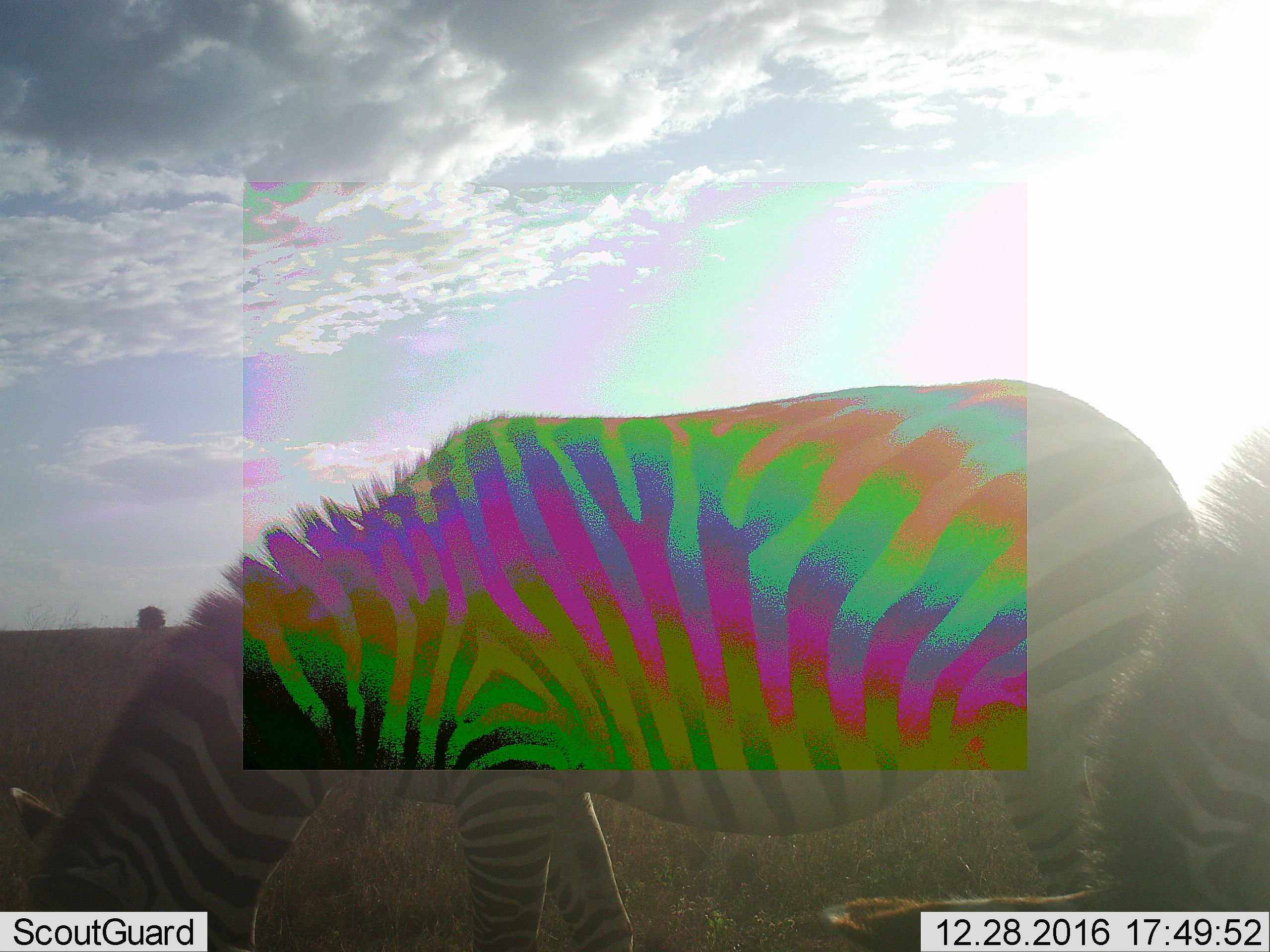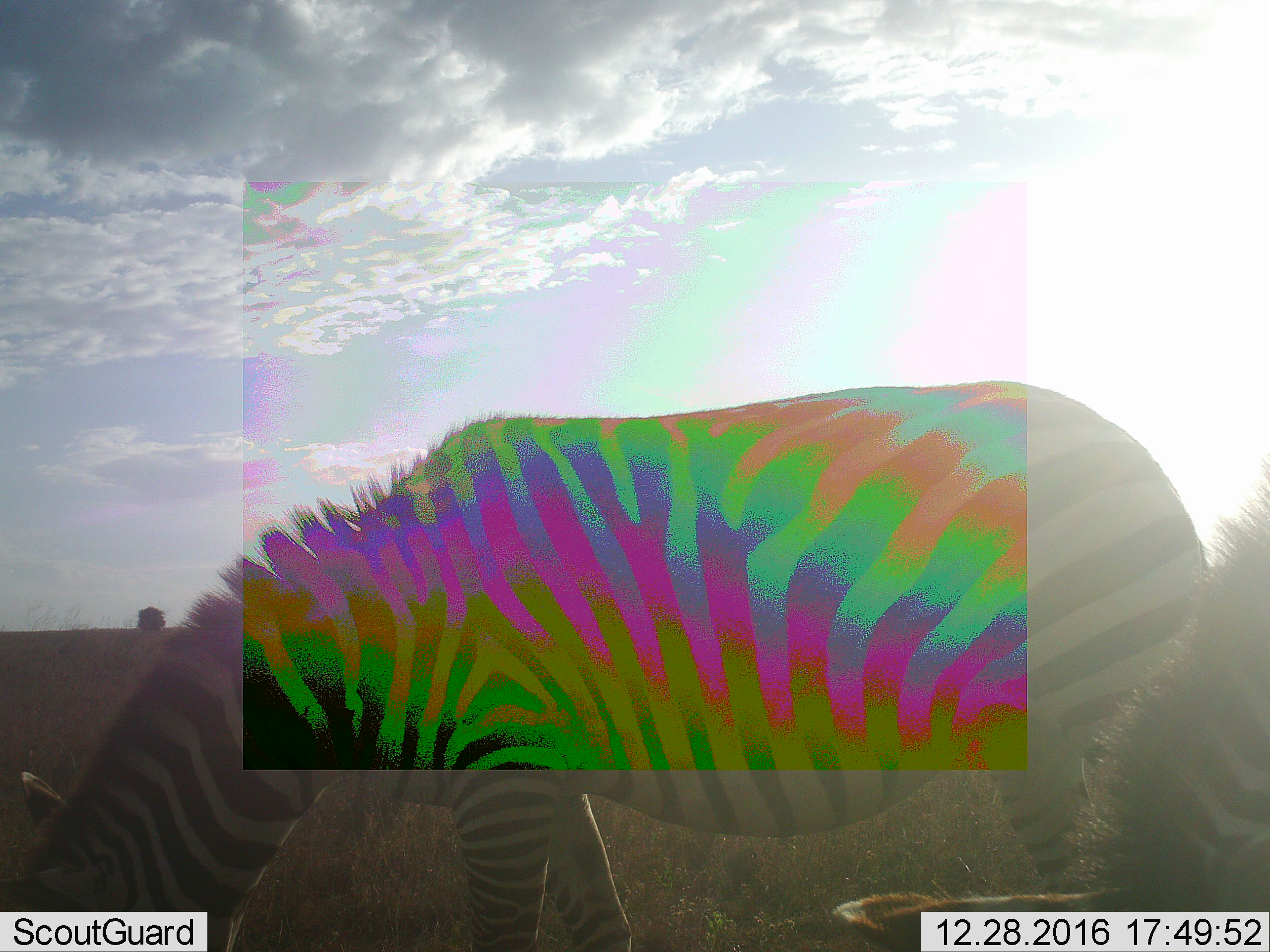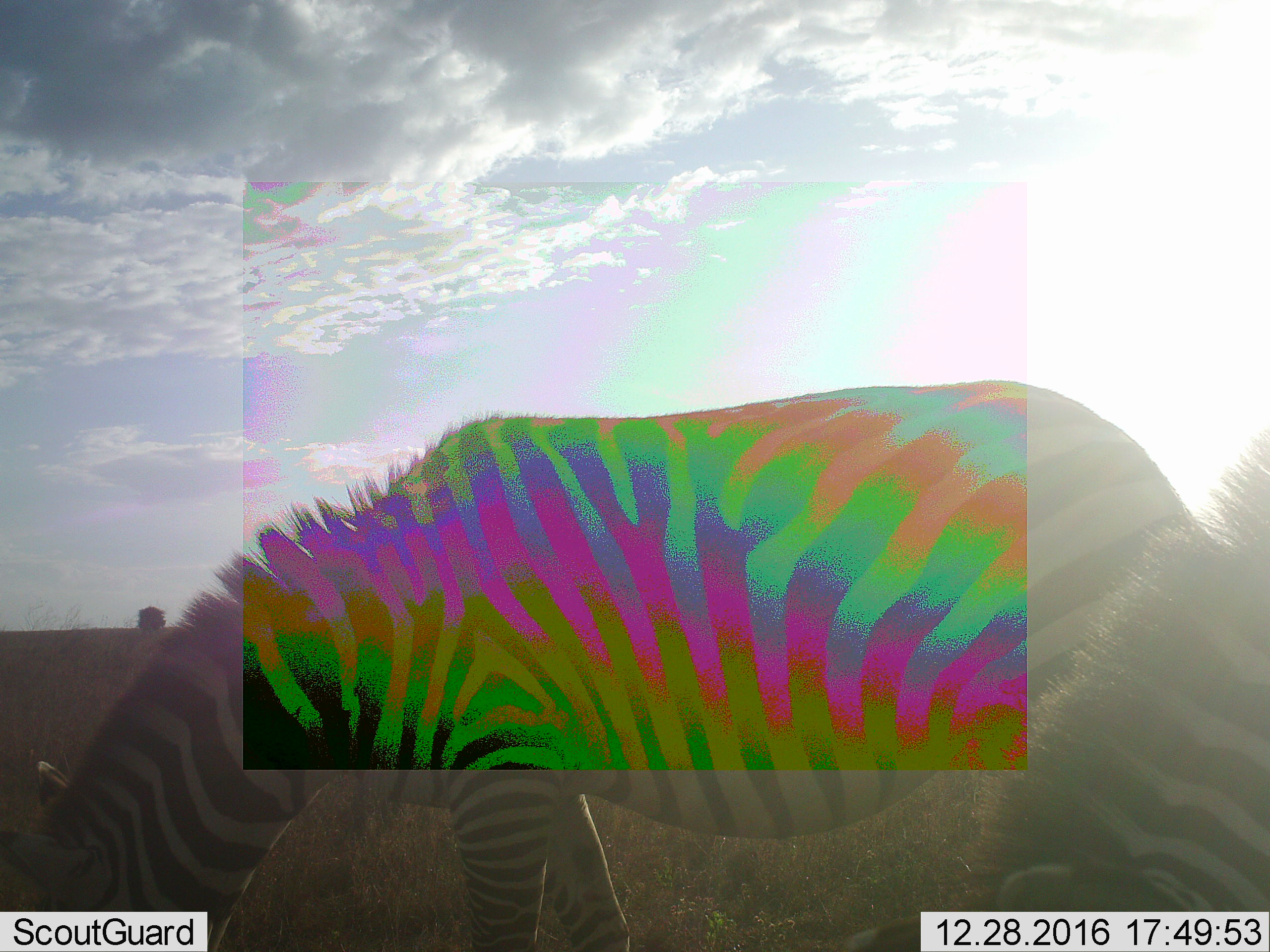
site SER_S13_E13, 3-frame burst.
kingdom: Animalia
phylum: Chordata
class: Mammalia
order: Perissodactyla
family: Equidae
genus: Equus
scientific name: Equus quagga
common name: plains zebra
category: zebraplains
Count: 2.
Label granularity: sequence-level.